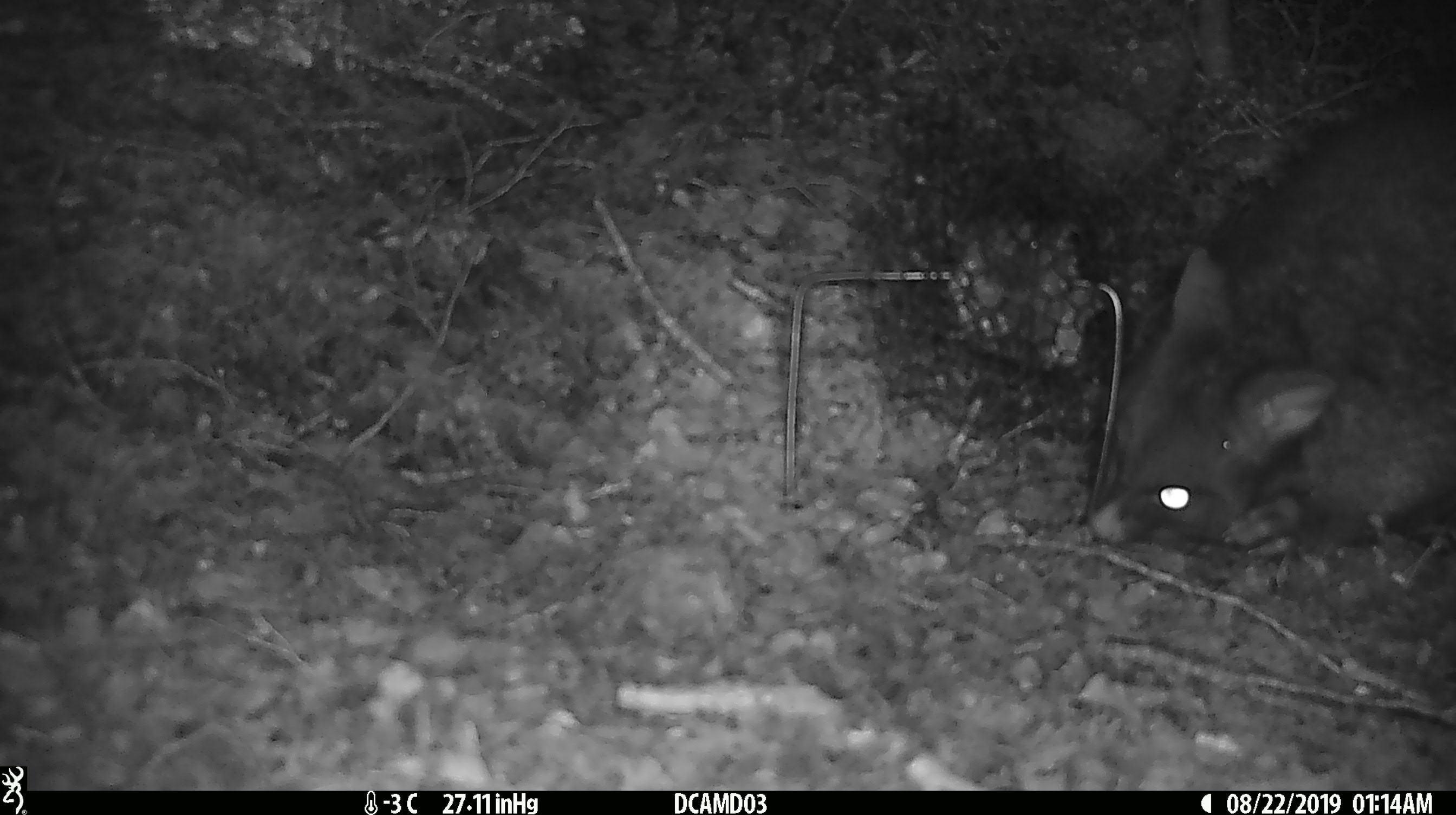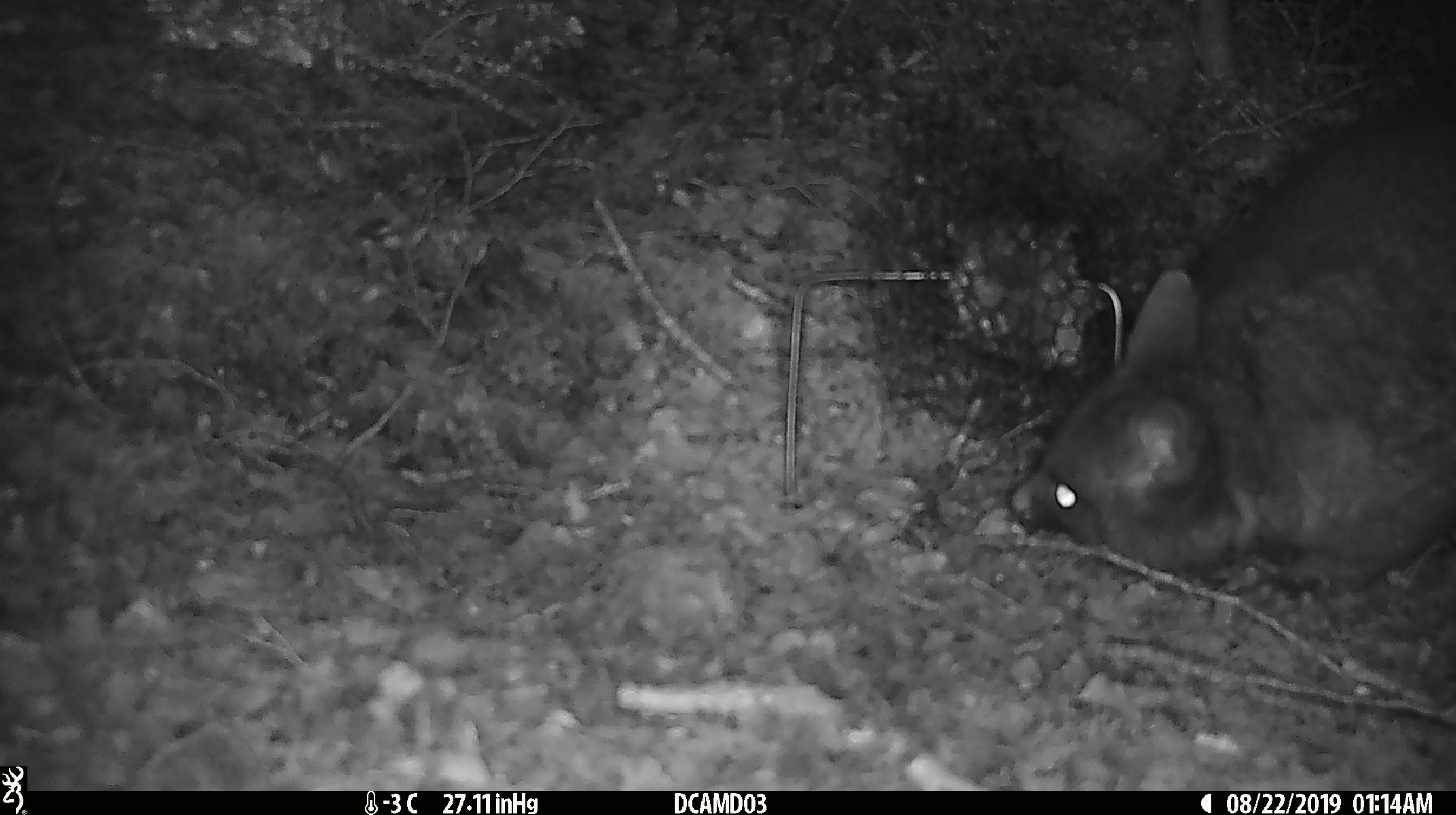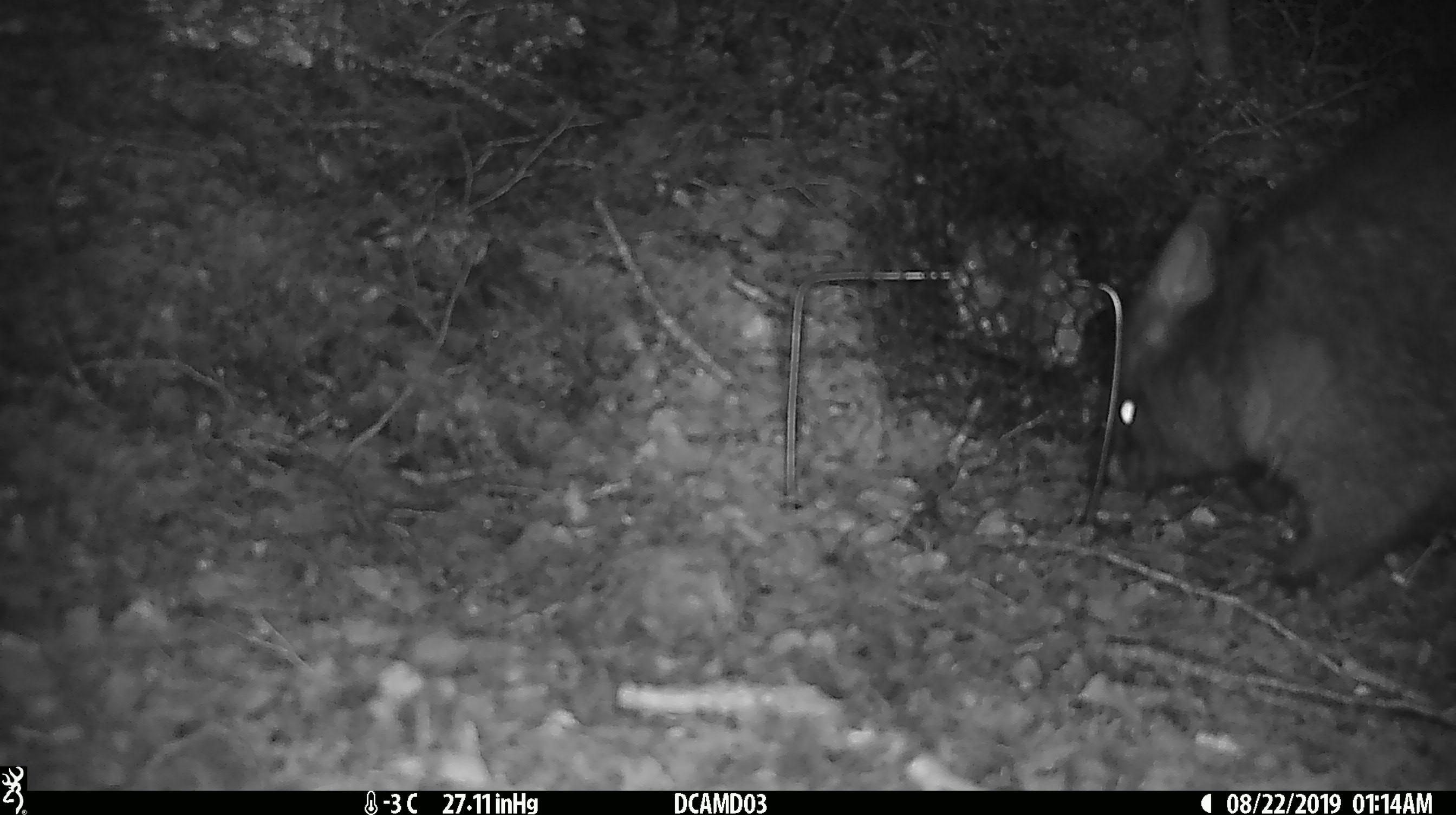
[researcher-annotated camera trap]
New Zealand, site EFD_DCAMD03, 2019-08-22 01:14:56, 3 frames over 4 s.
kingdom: Animalia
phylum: Chordata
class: Mammalia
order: Diprotodontia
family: Phalangeridae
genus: Trichosurus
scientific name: Trichosurus vulpecula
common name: common brushtail possum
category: possum